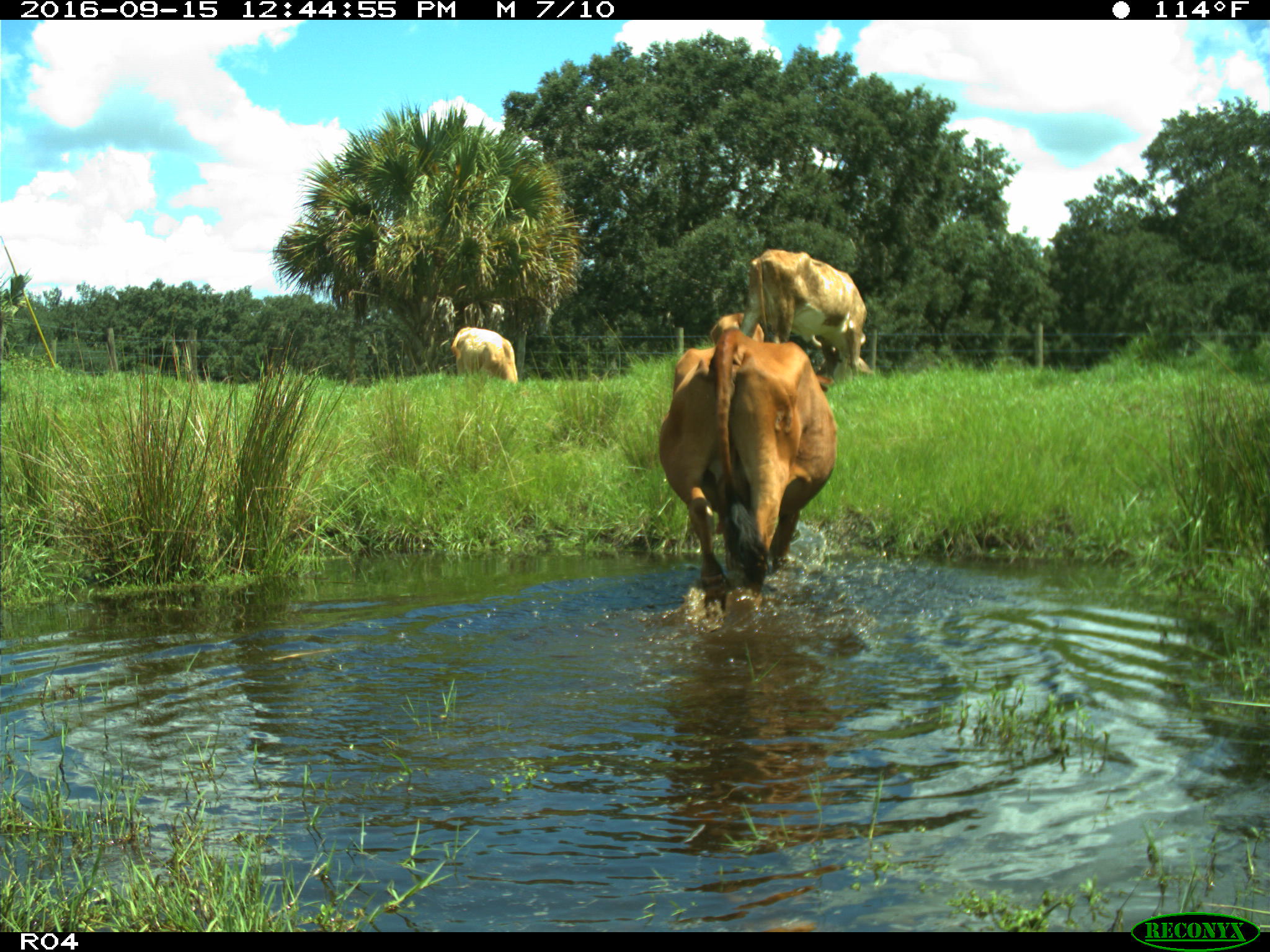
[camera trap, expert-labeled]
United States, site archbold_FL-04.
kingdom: Animalia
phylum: Chordata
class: Mammalia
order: Artiodactyla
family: Bovidae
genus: Bos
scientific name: Bos taurus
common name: domestic cow